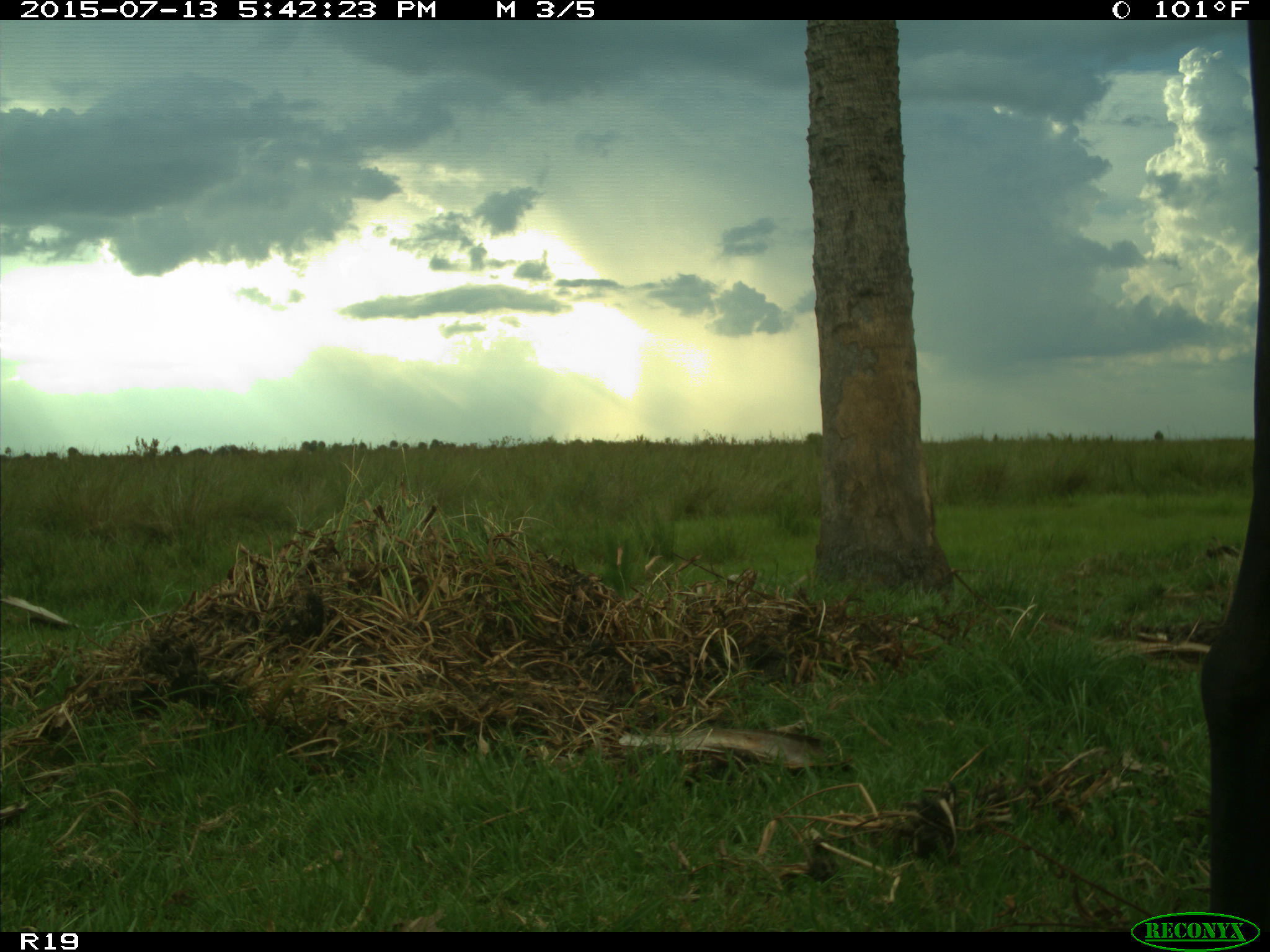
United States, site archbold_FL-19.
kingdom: Animalia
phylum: Chordata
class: Mammalia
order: Artiodactyla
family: Bovidae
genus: Bos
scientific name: Bos taurus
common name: domestic cow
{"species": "Bos taurus (domestic cow)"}